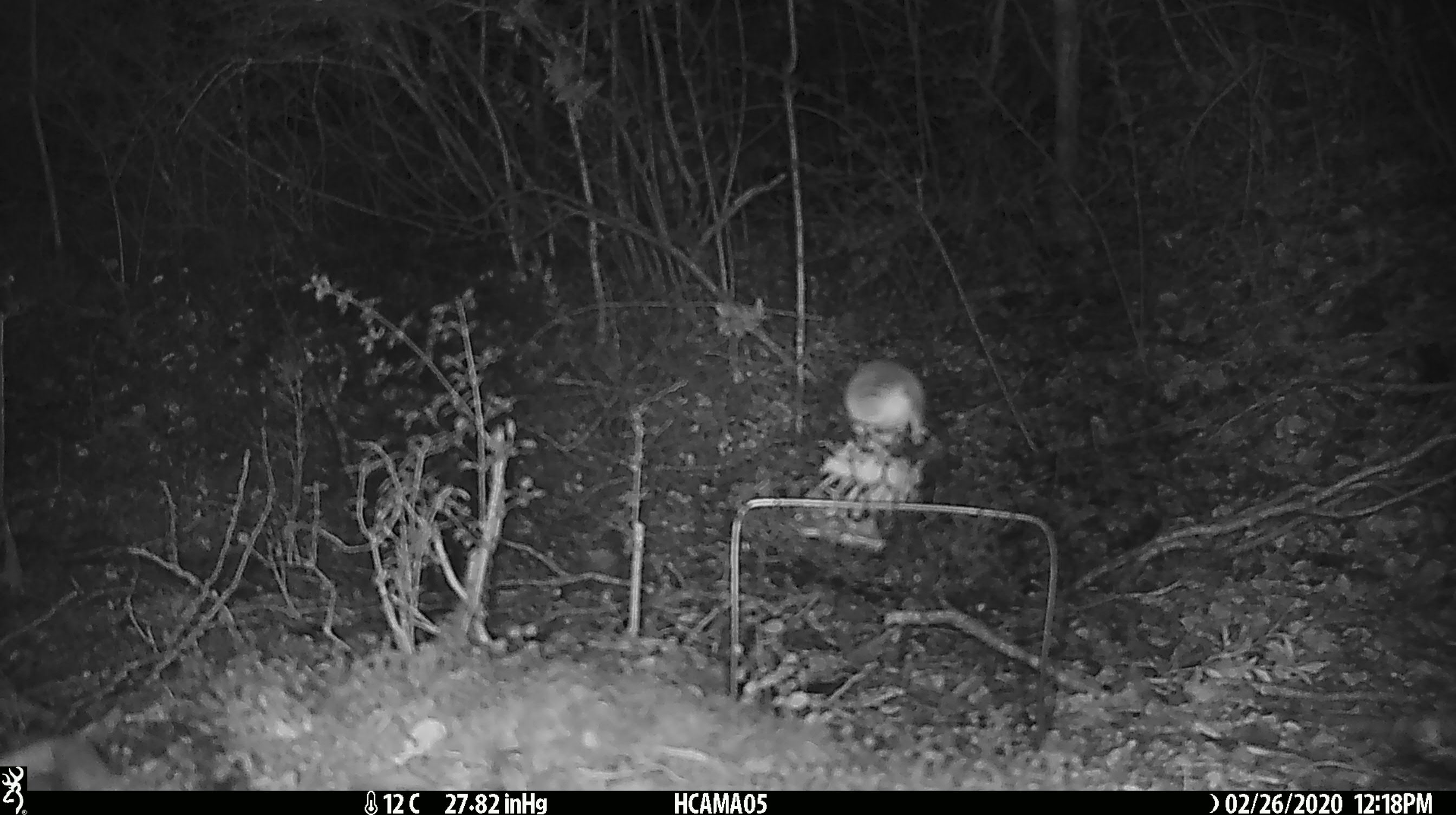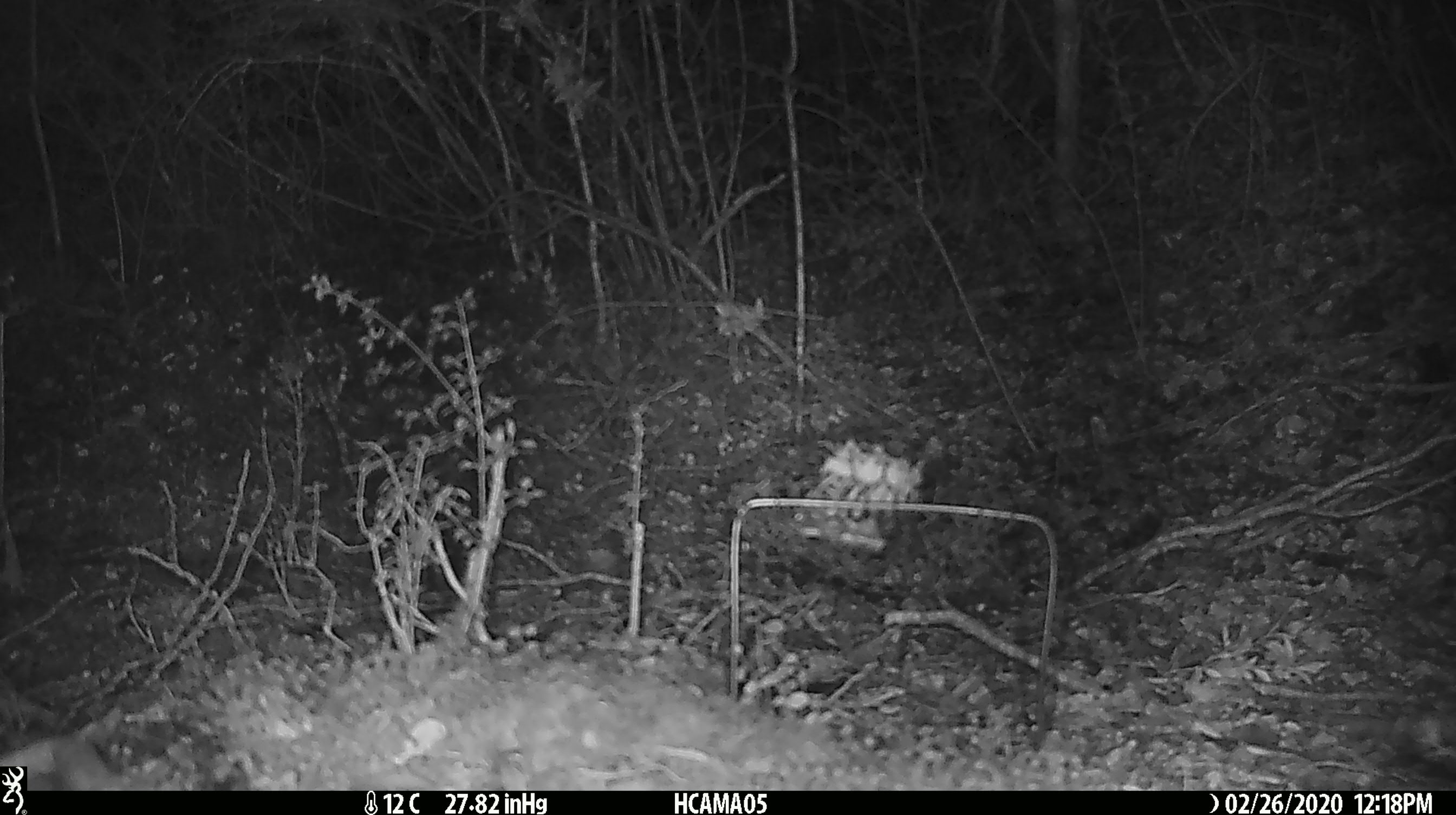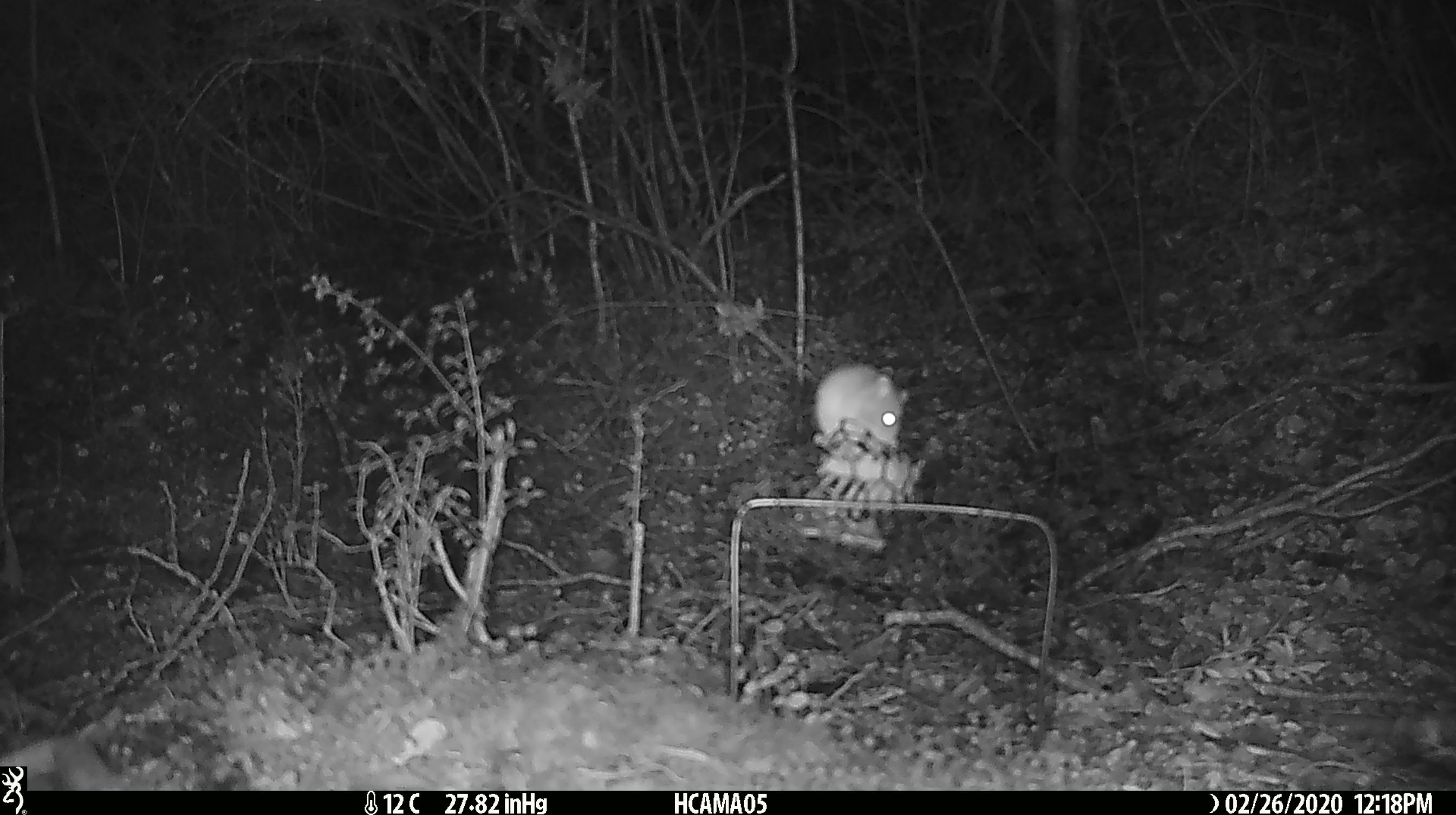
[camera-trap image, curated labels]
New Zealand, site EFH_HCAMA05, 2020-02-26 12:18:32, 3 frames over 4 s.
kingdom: Animalia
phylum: Chordata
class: Mammalia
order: Rodentia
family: Muridae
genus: Mus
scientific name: Mus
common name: mouse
Mouse (Mus).